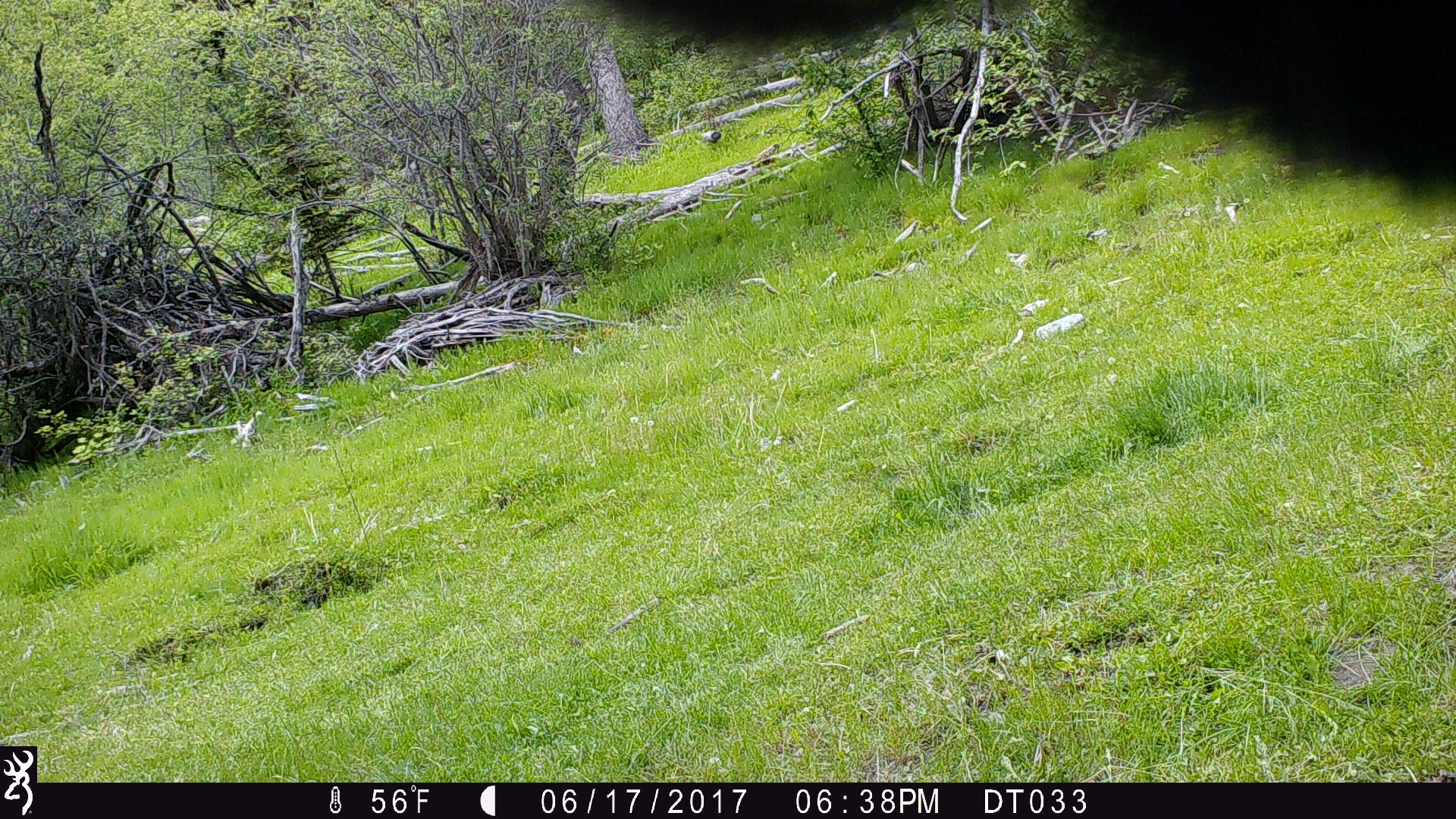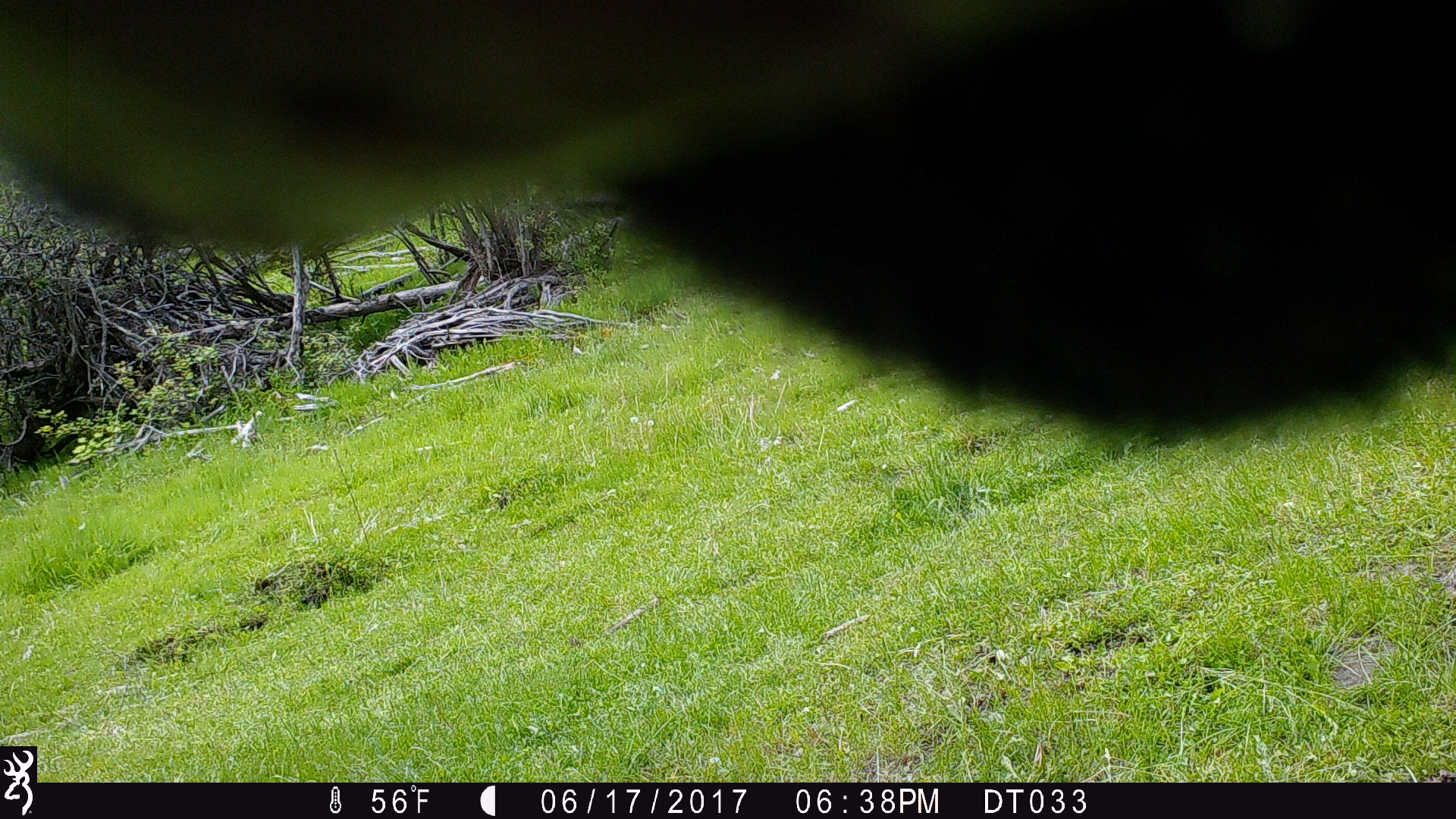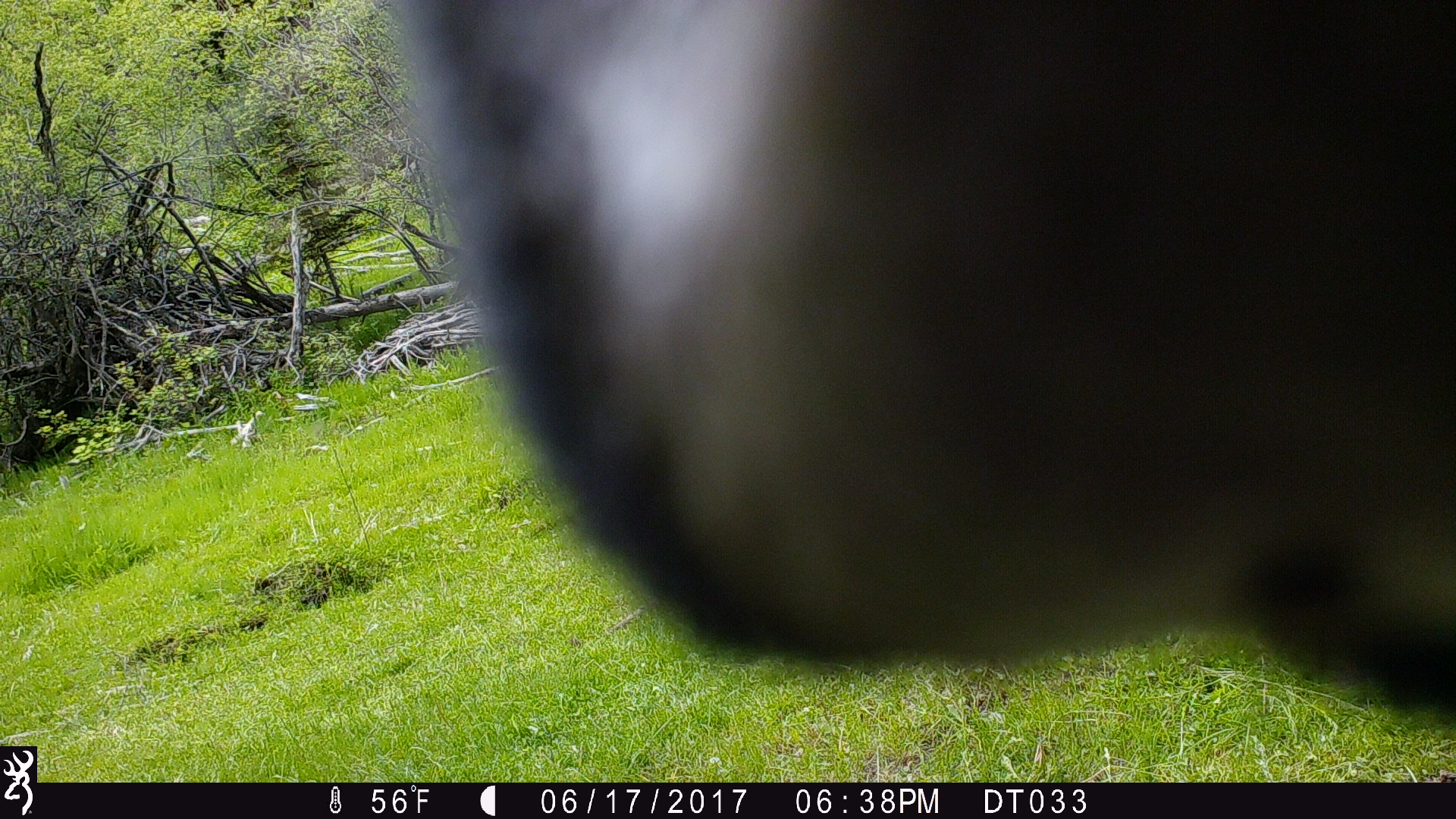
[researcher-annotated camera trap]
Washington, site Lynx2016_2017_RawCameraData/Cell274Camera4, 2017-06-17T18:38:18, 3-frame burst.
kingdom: Animalia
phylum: Chordata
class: Mammalia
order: Artiodactyla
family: Bovidae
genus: Bos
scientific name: Bos taurus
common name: domestic cattle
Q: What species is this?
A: Domestic cattle (Bos taurus).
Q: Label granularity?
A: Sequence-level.